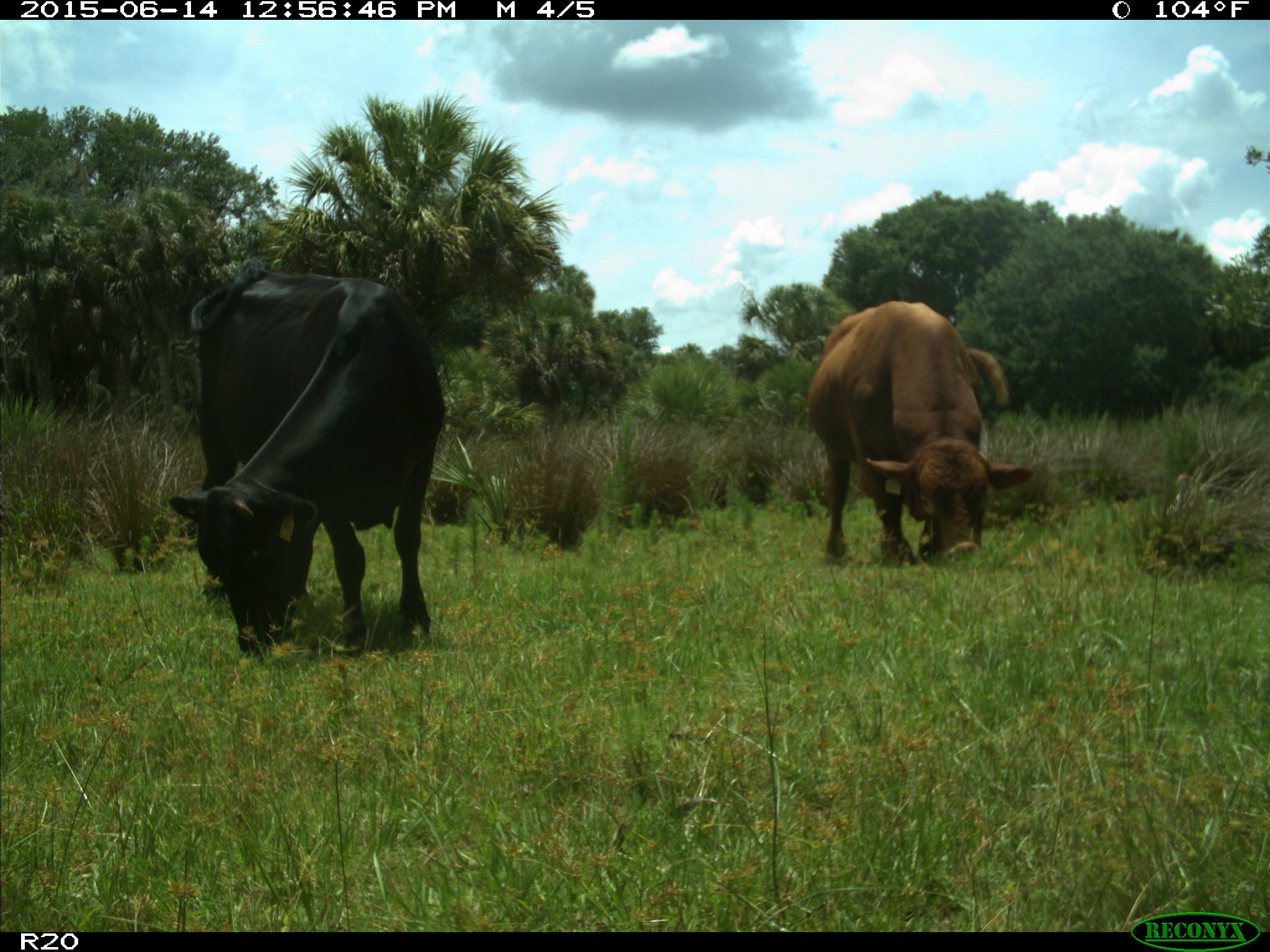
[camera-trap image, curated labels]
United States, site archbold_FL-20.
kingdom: Animalia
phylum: Chordata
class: Mammalia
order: Artiodactyla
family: Bovidae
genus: Bos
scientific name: Bos taurus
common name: domestic cow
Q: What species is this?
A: Bos taurus (domestic cow).